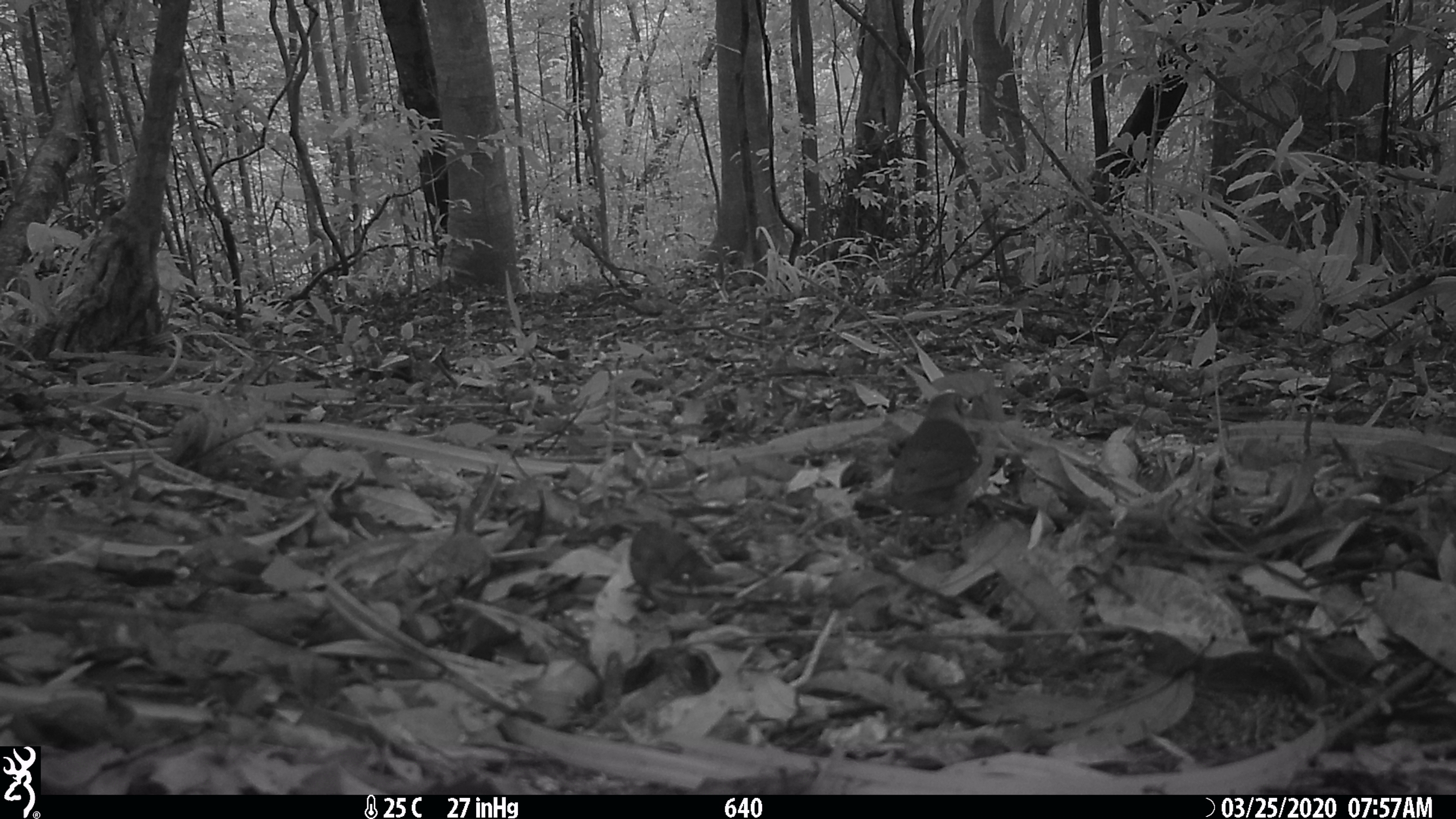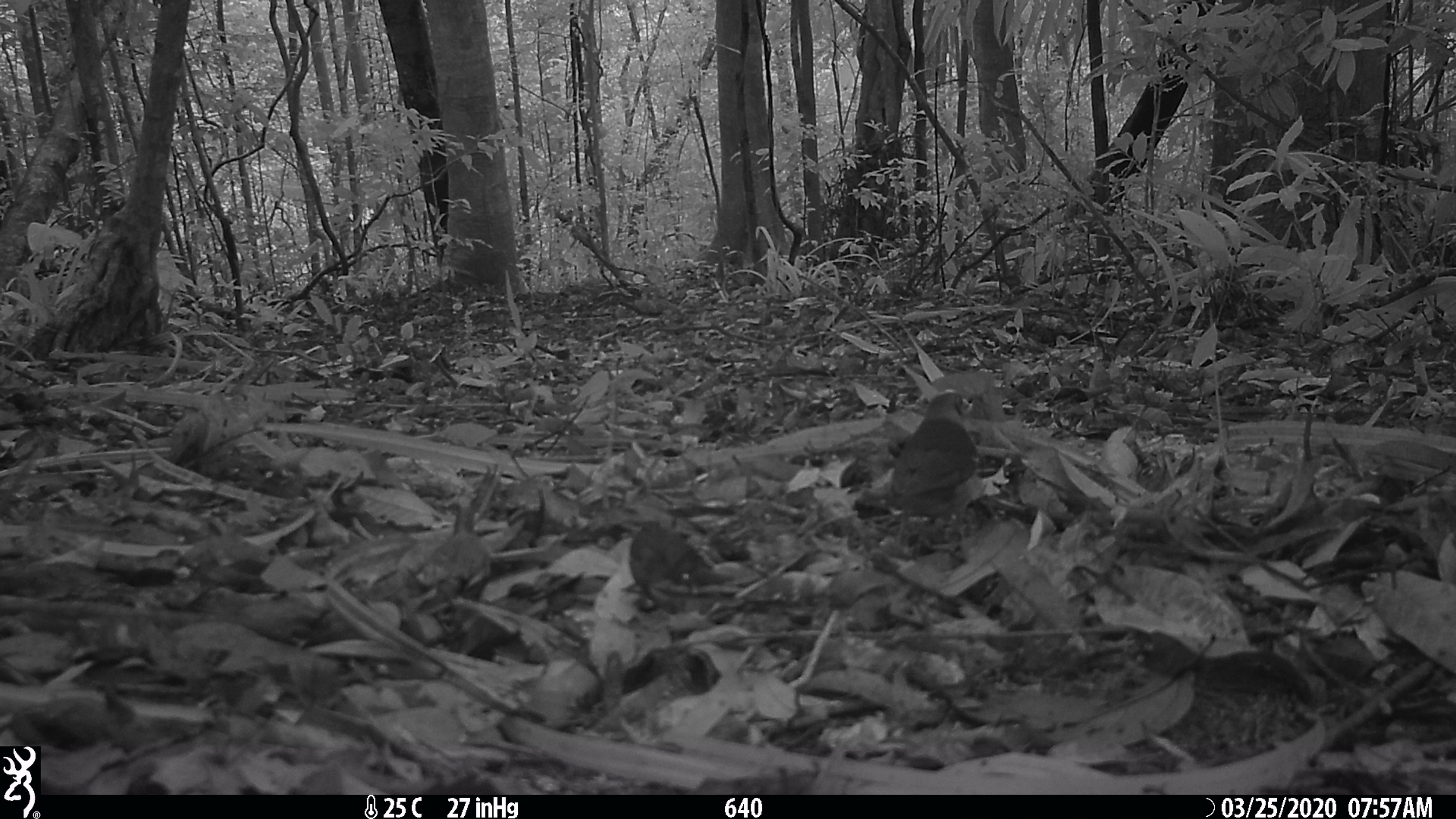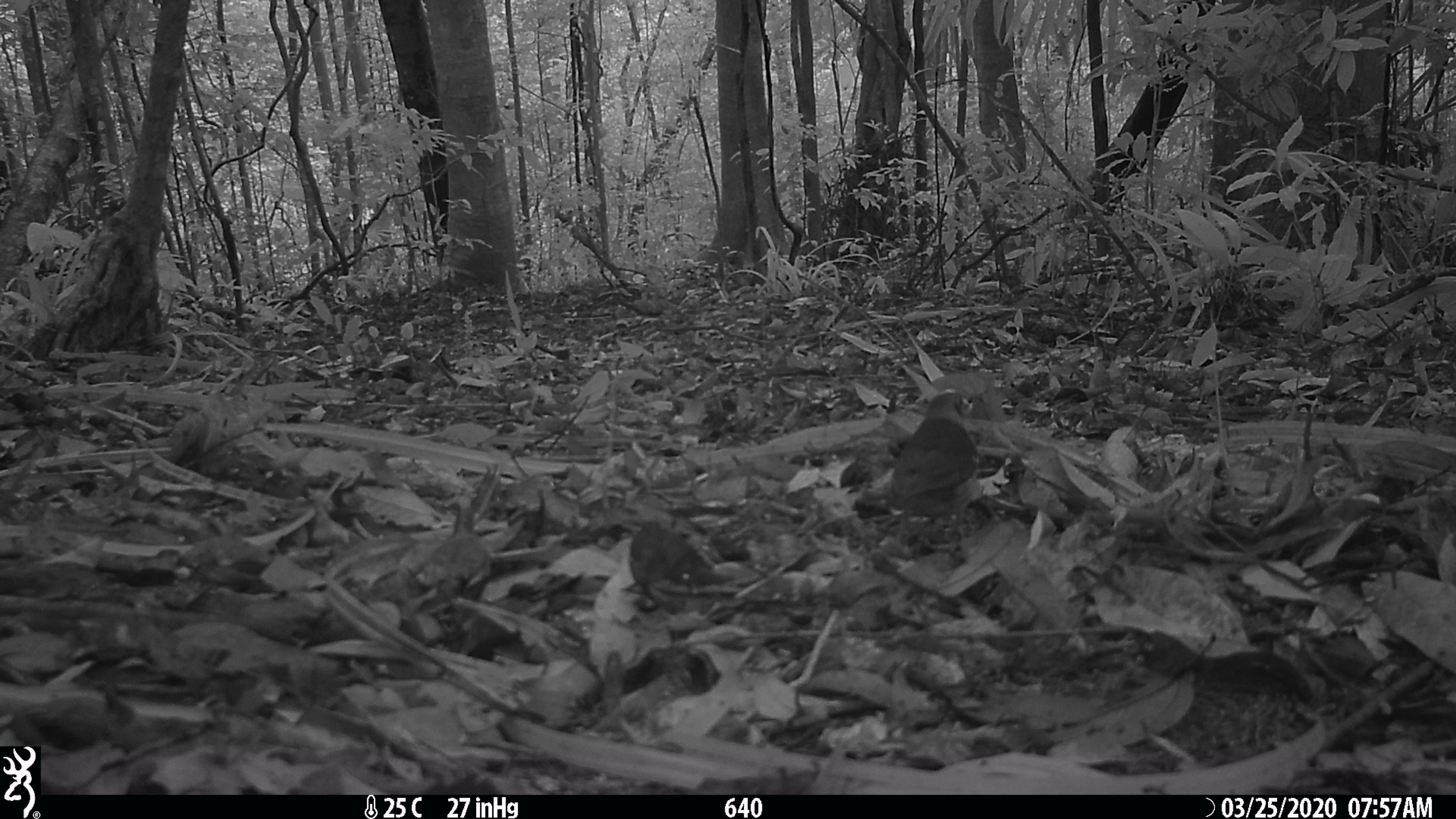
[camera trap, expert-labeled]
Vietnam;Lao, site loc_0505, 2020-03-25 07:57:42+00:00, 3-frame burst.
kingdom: Animalia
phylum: Chordata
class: Aves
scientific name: Aves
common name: bird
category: unidentified bird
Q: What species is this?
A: Unidentified bird (bird) (Aves).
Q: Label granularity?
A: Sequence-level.